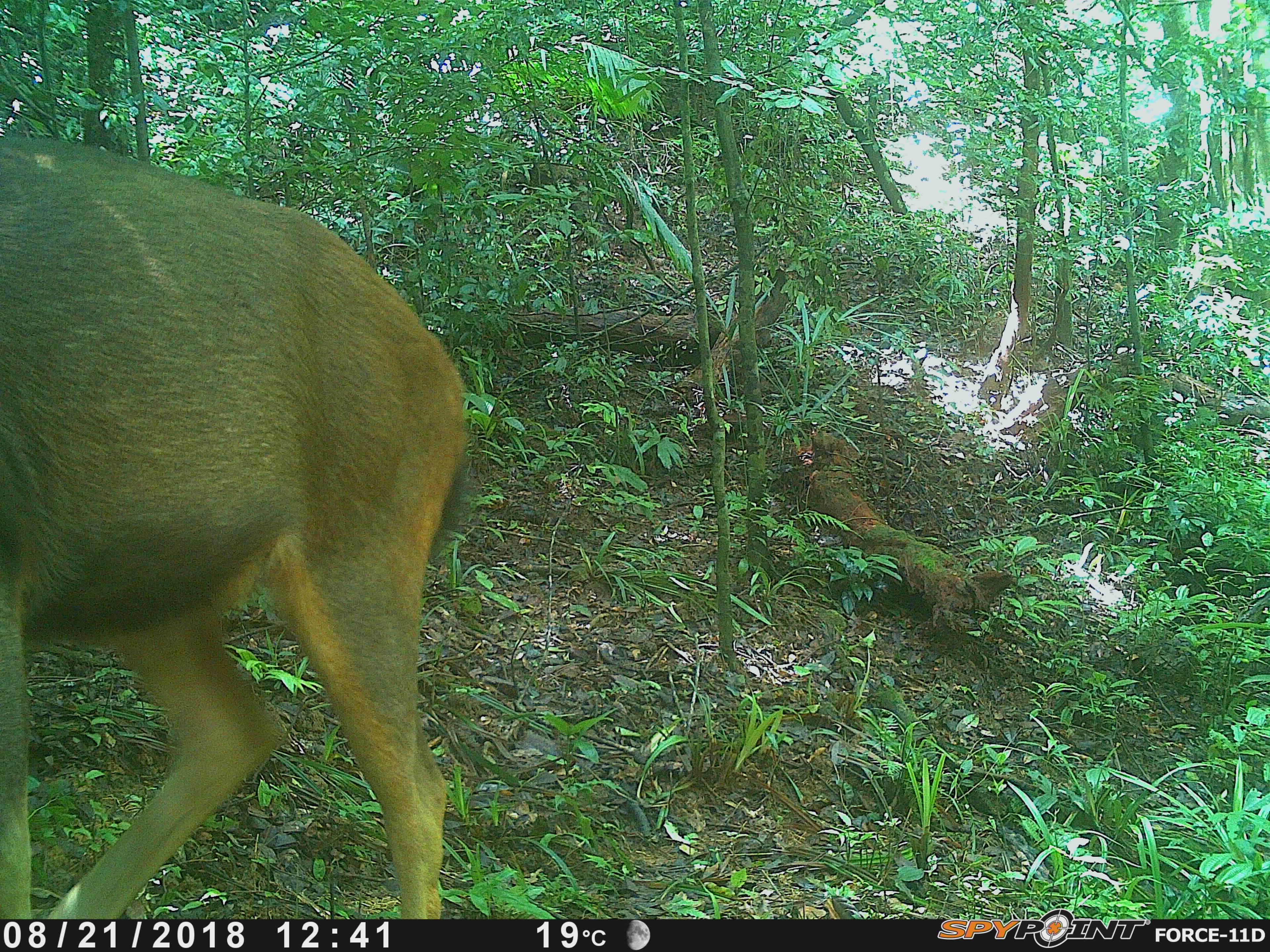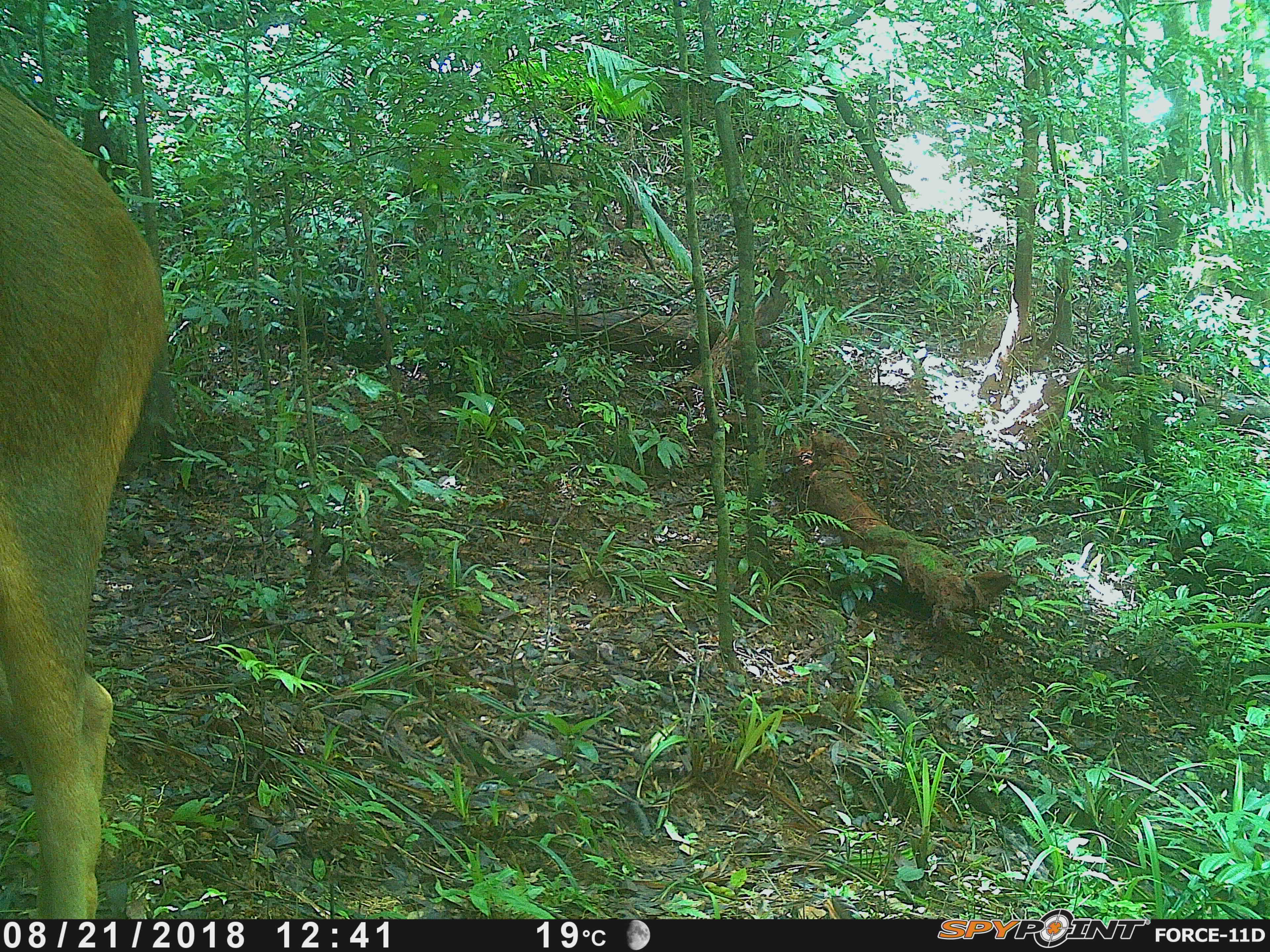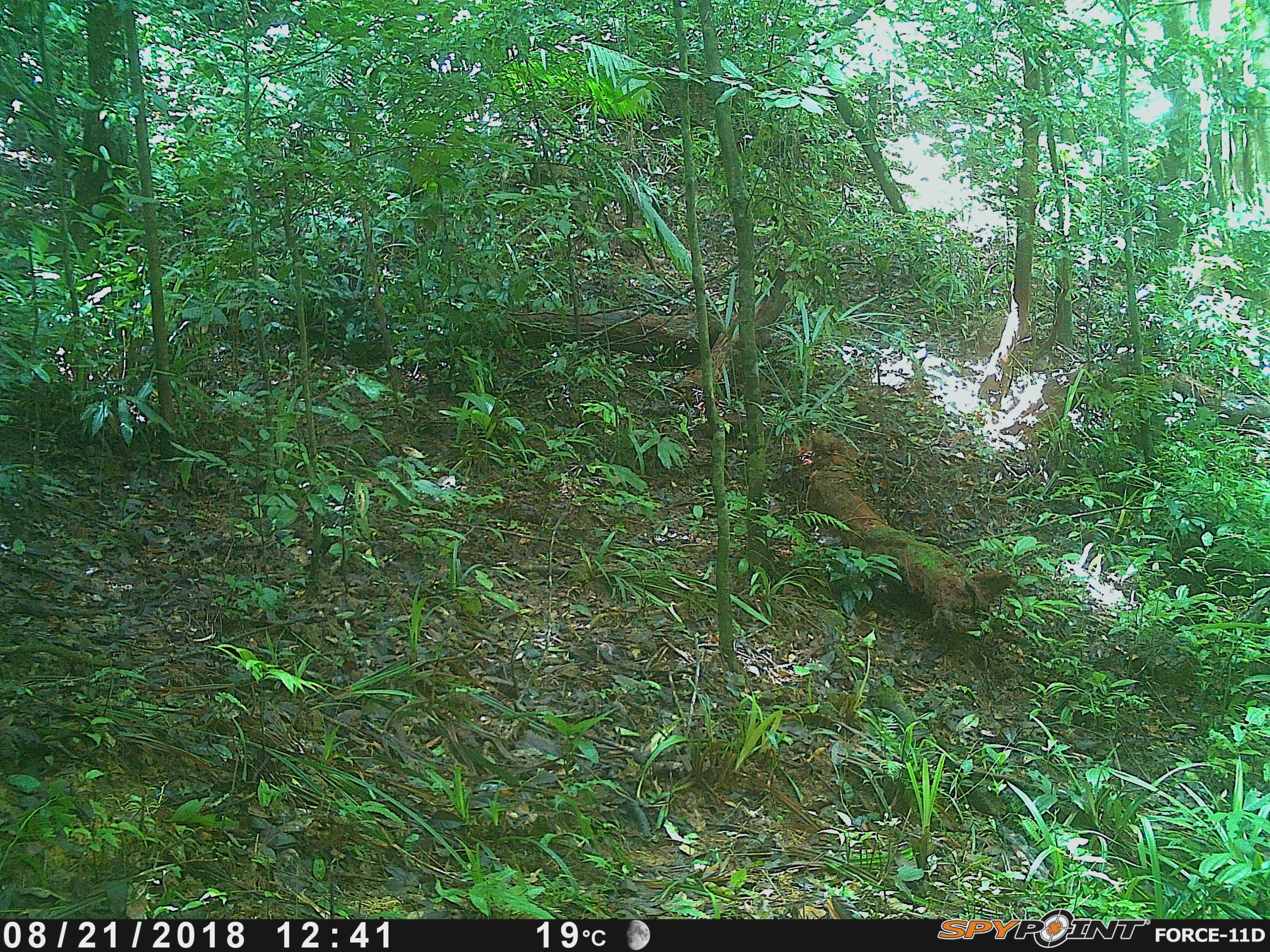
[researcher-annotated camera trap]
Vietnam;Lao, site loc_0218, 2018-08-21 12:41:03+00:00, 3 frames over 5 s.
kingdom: Animalia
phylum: Chordata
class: Mammalia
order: Artiodactyla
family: Cervidae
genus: Rusa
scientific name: Rusa unicolor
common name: sambar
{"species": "sambar (Rusa unicolor)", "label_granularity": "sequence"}